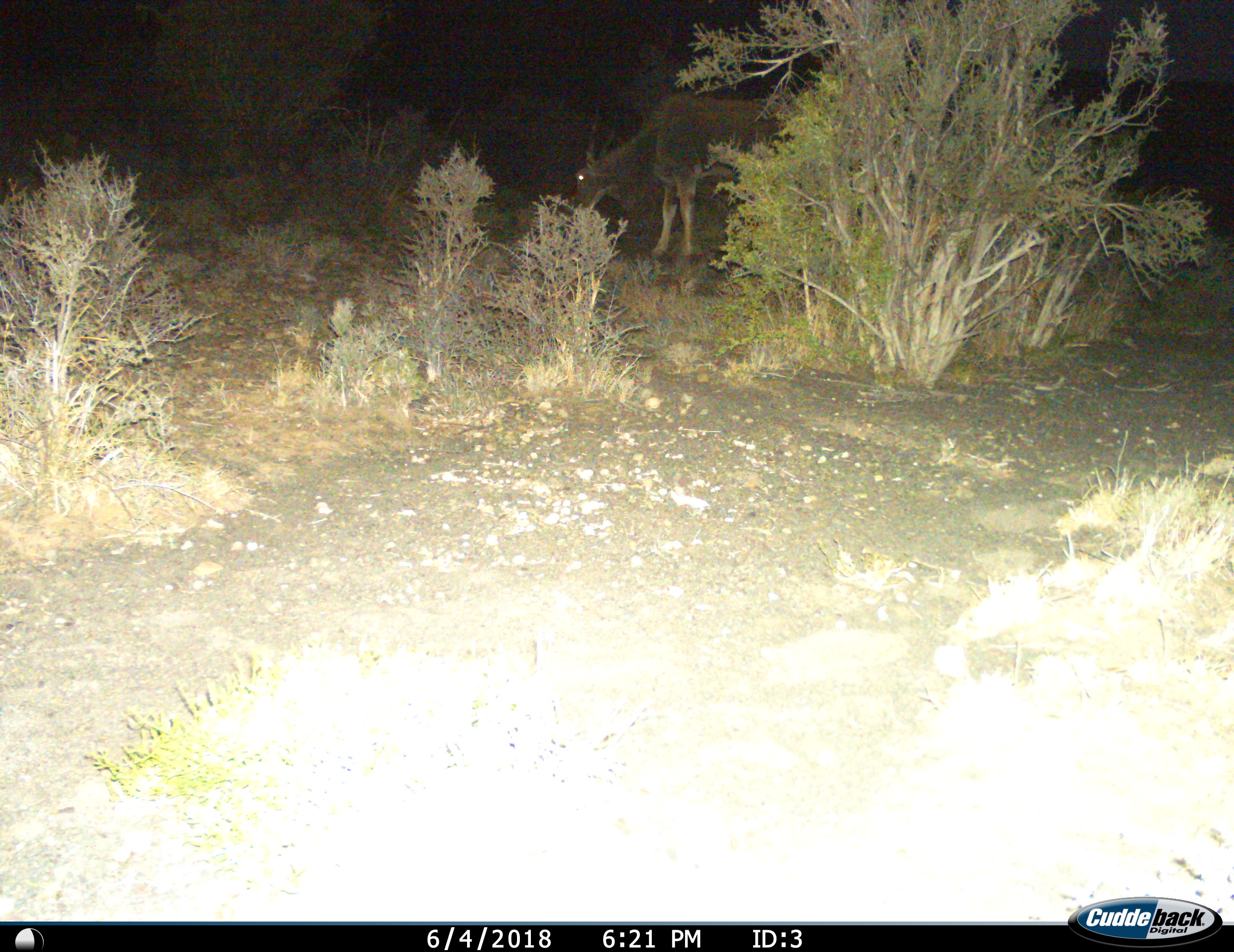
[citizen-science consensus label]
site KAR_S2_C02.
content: unidentified animal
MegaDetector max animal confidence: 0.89